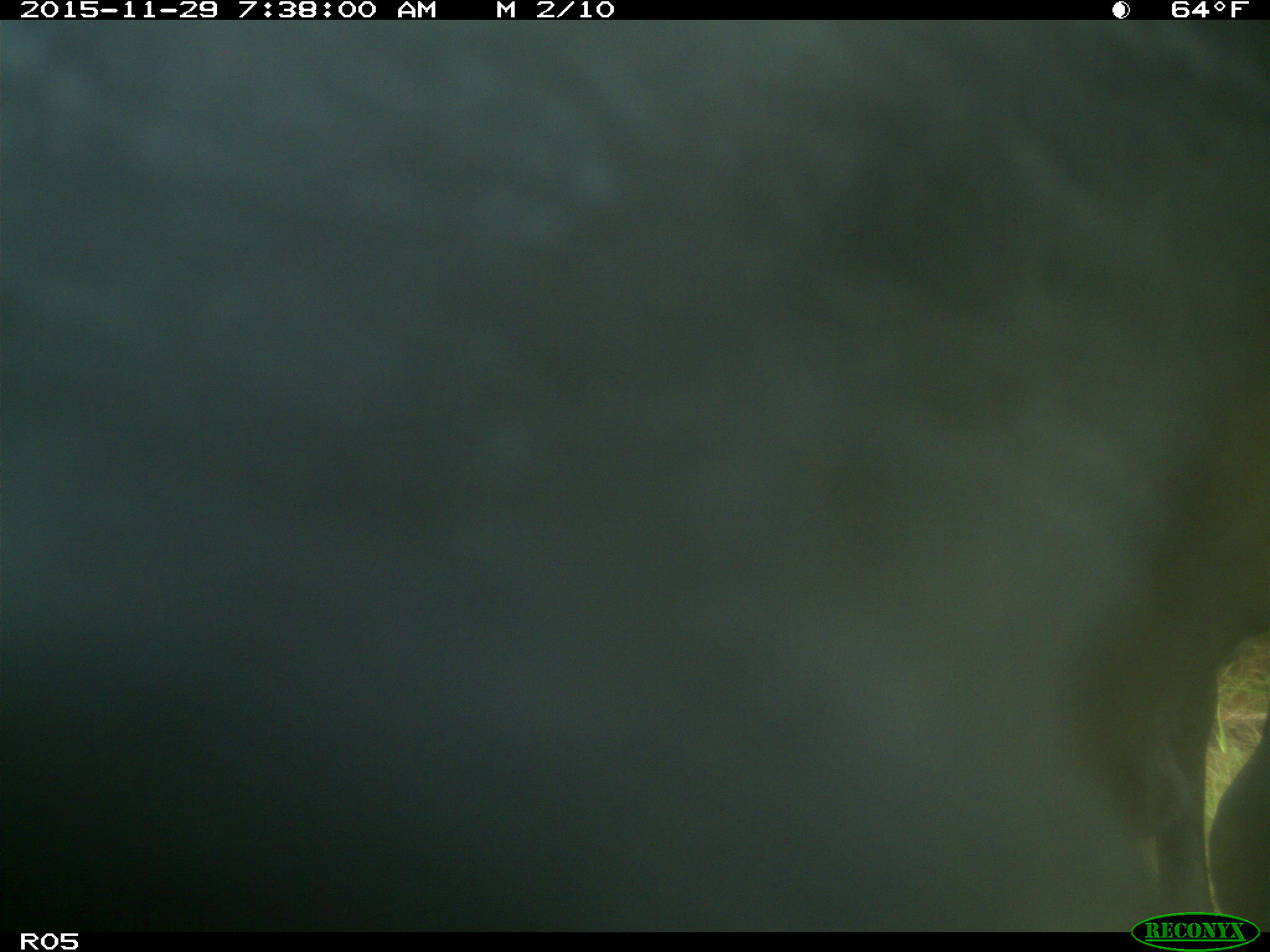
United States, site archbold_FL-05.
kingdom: Animalia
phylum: Chordata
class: Mammalia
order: Artiodactyla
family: Bovidae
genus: Bos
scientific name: Bos taurus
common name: domestic cow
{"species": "Bos taurus (domestic cow)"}